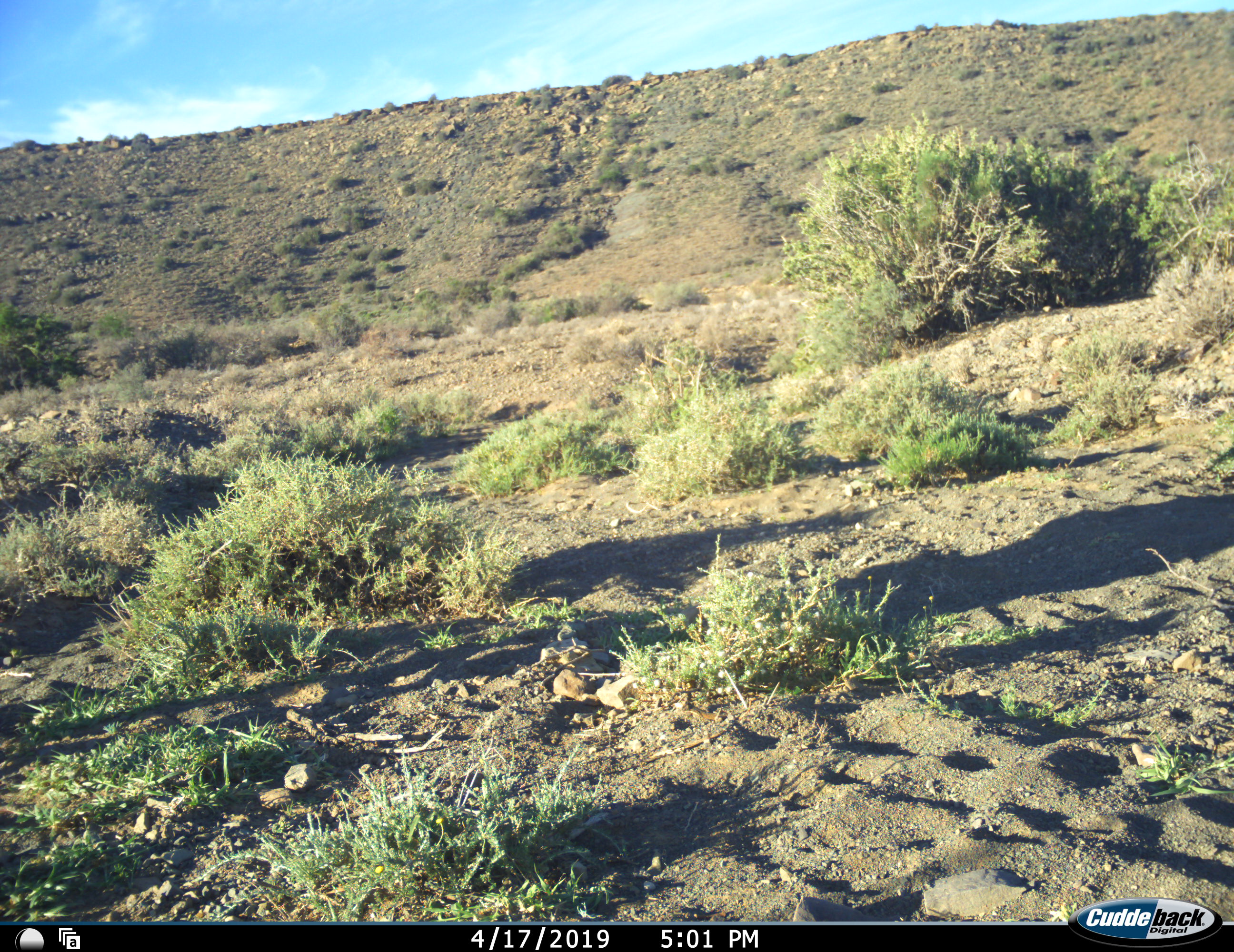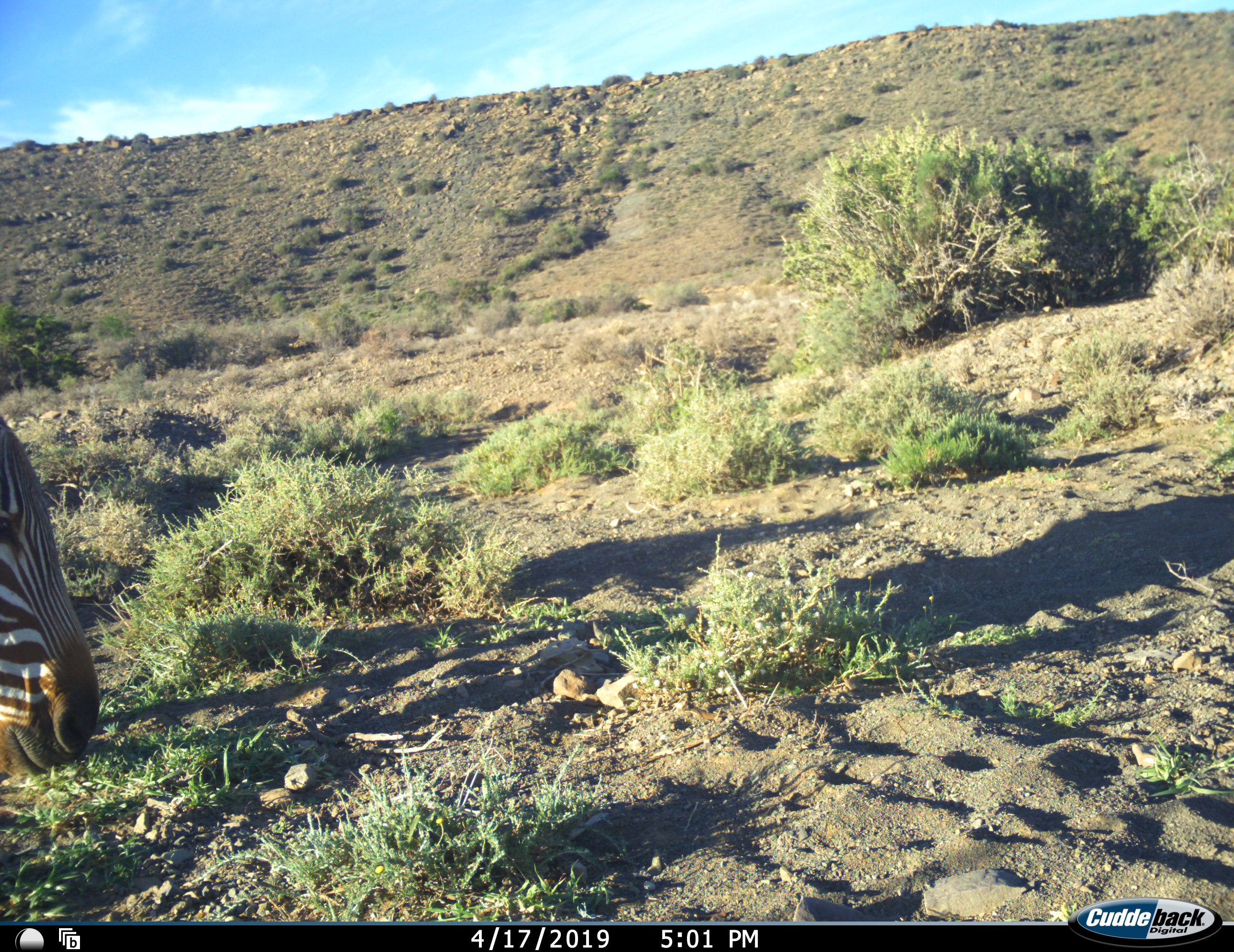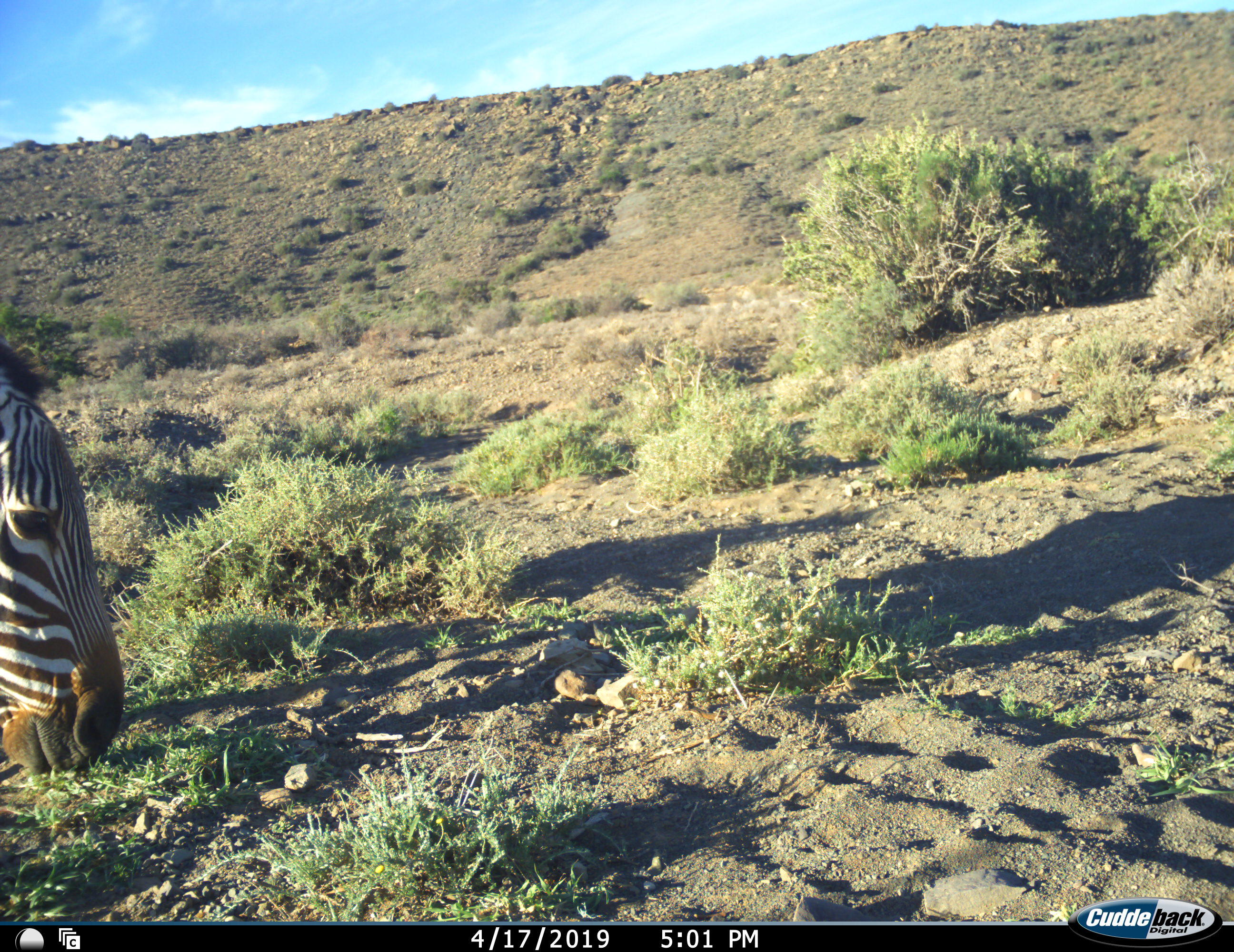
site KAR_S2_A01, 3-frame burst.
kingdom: Animalia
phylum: Chordata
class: Mammalia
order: Perissodactyla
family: Equidae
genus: Equus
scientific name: Equus zebra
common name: mountain zebra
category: zebramountain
Zebramountain (mountain zebra) (Equus zebra), count 1. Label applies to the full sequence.